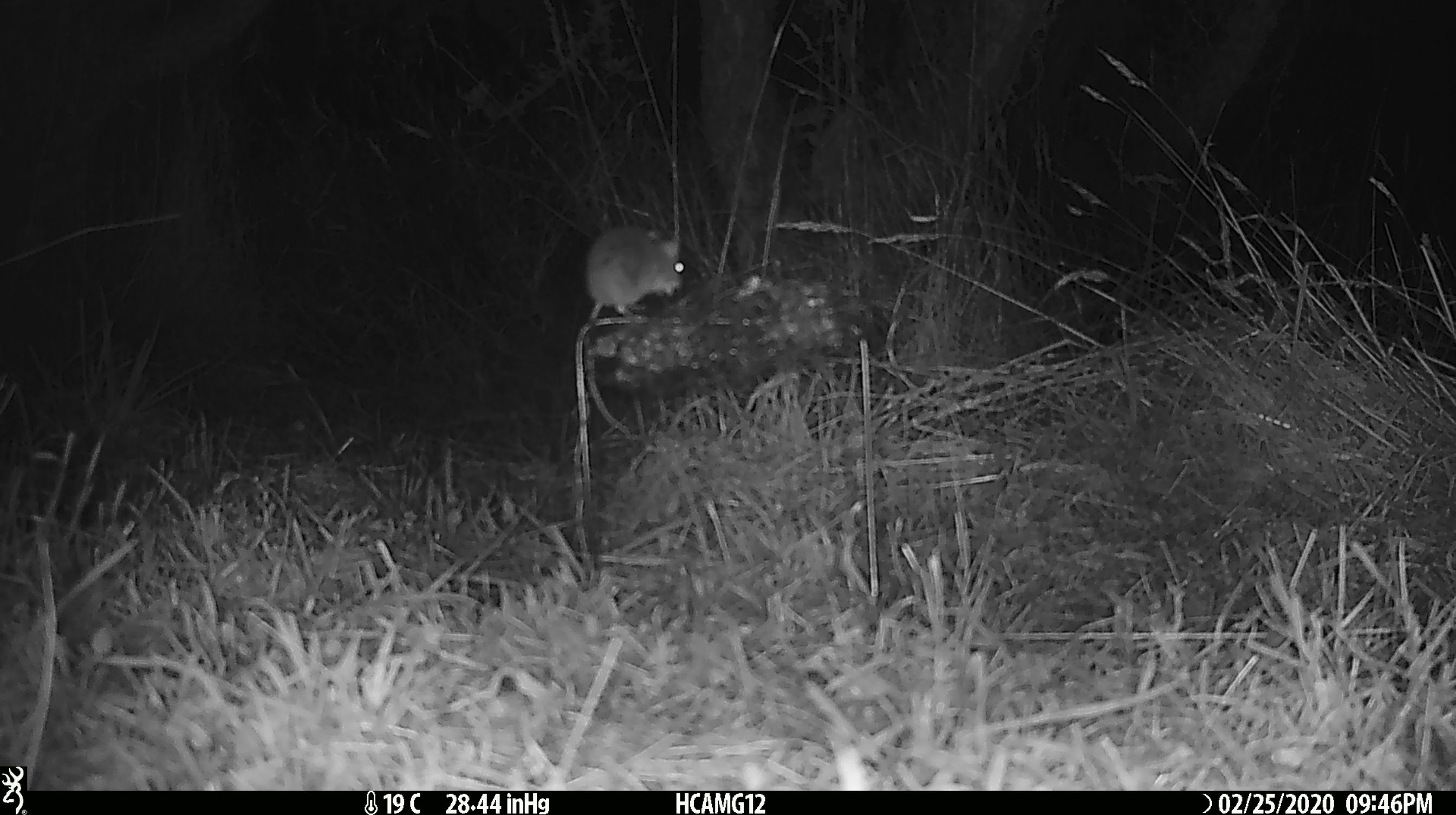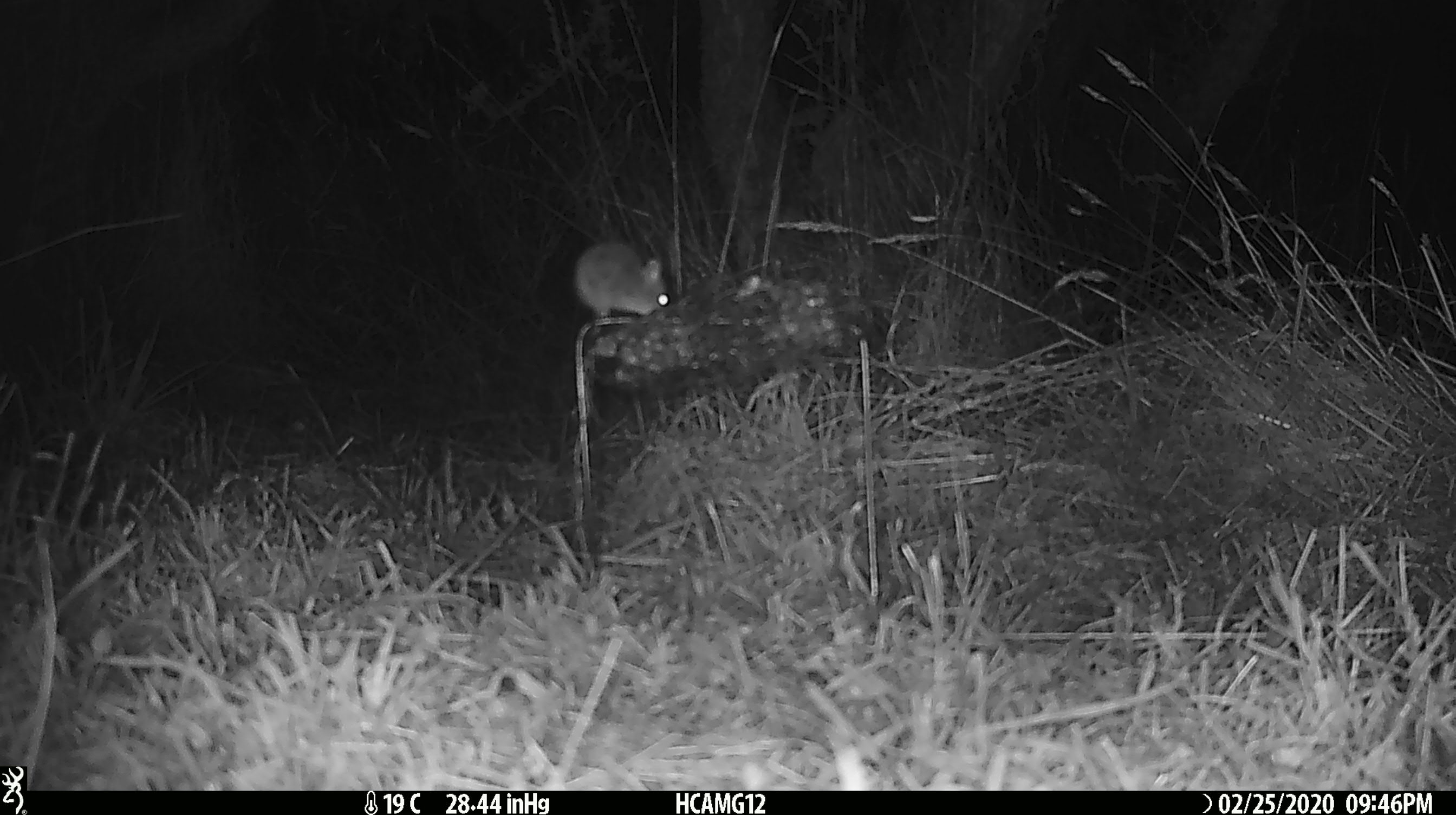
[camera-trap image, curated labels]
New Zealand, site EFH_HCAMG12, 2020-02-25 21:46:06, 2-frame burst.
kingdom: Animalia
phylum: Chordata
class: Mammalia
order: Rodentia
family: Muridae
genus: Mus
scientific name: Mus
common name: mouse